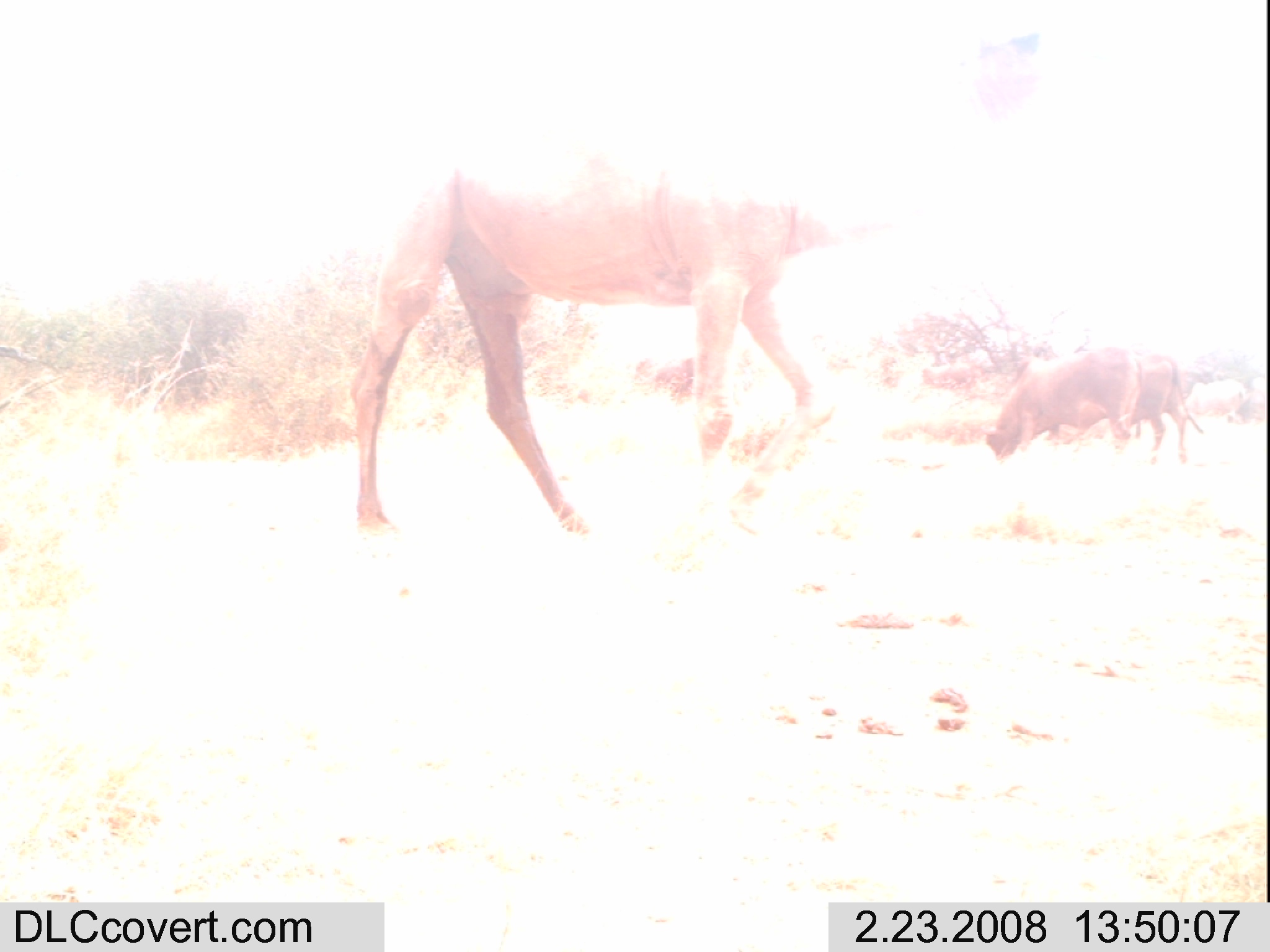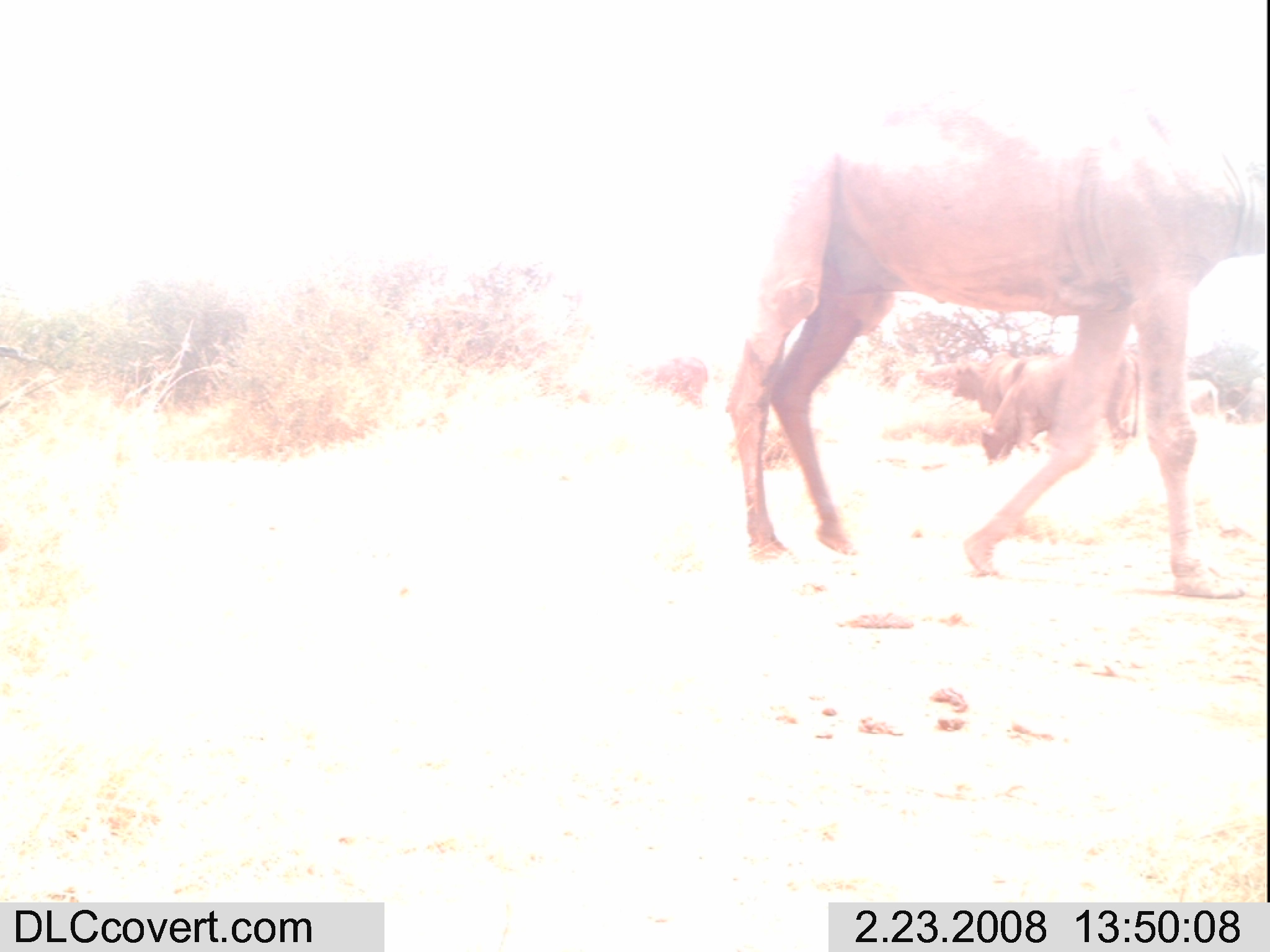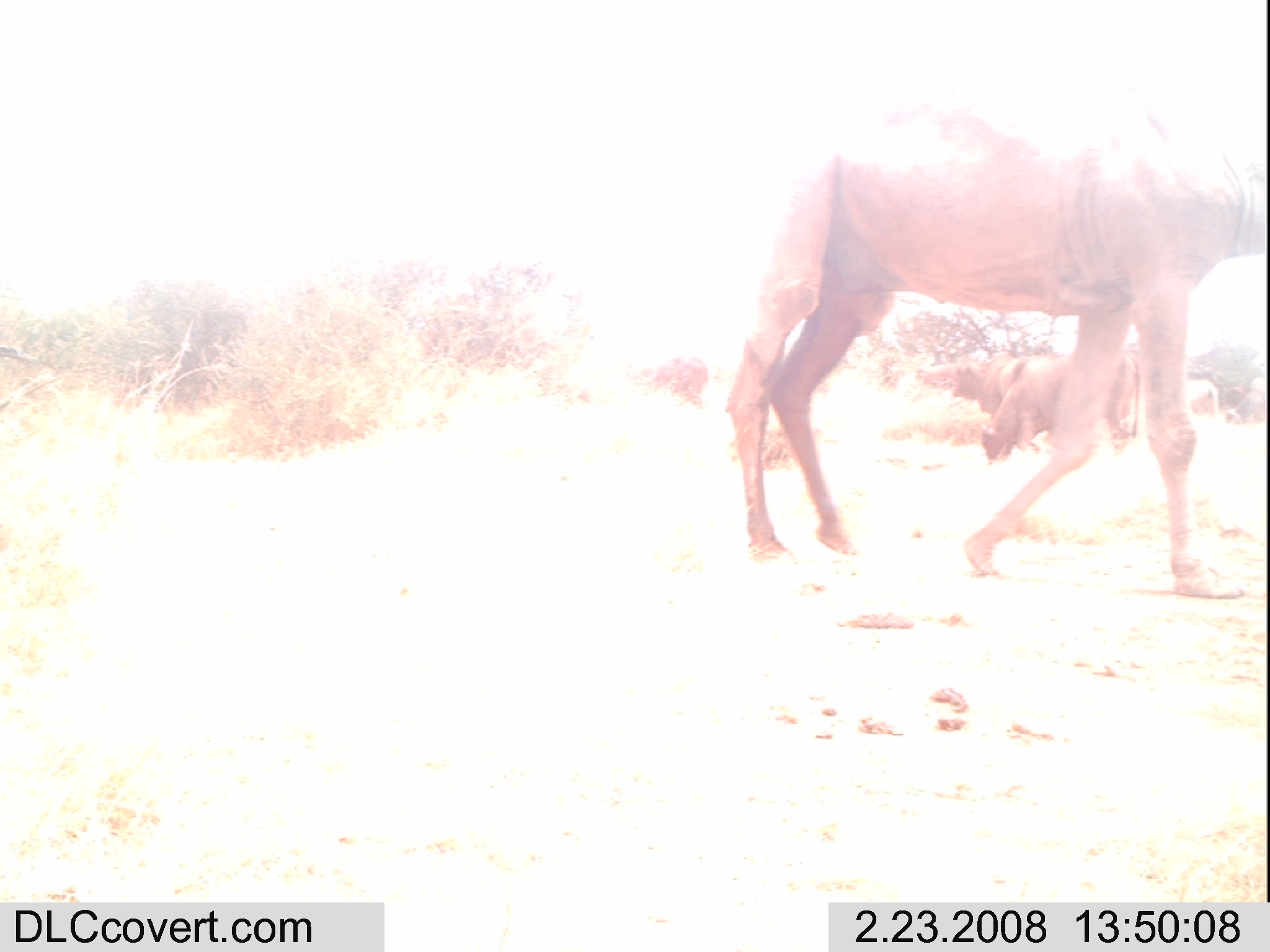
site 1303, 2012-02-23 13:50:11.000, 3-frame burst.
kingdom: Animalia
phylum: Chordata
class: Mammalia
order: Artiodactyla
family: Bovidae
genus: Bos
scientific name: Bos taurus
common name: domestic cattle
Bos taurus (domestic cattle), count 3.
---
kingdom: Animalia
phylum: Chordata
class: Mammalia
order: Artiodactyla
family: Camelidae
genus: Camelus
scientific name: Camelus dromedarius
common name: dromedary camel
Camelus dromedarius (dromedary camel), count 1.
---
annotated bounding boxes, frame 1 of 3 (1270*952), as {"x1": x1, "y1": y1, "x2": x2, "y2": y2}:
bos taurus: {"x1": 345, "y1": 27, "x2": 1042, "y2": 533}; {"x1": 983, "y1": 345, "x2": 1143, "y2": 462}; {"x1": 1046, "y1": 353, "x2": 1205, "y2": 464}; {"x1": 1178, "y1": 378, "x2": 1250, "y2": 425}; {"x1": 631, "y1": 354, "x2": 694, "y2": 401}; {"x1": 921, "y1": 362, "x2": 980, "y2": 391}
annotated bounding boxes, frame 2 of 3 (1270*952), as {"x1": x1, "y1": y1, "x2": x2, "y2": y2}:
camelus dromedarius: {"x1": 722, "y1": 87, "x2": 1267, "y2": 599}; {"x1": 979, "y1": 349, "x2": 1139, "y2": 466}; {"x1": 949, "y1": 352, "x2": 1062, "y2": 417}; {"x1": 626, "y1": 356, "x2": 709, "y2": 409}; {"x1": 1226, "y1": 376, "x2": 1266, "y2": 425}; {"x1": 1182, "y1": 378, "x2": 1218, "y2": 417}; {"x1": 915, "y1": 362, "x2": 958, "y2": 391}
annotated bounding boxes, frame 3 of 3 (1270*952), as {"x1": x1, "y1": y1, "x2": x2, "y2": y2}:
bos taurus: {"x1": 720, "y1": 86, "x2": 1270, "y2": 600}; {"x1": 980, "y1": 351, "x2": 1140, "y2": 466}; {"x1": 980, "y1": 354, "x2": 1062, "y2": 422}; {"x1": 624, "y1": 355, "x2": 707, "y2": 408}; {"x1": 949, "y1": 355, "x2": 1017, "y2": 414}; {"x1": 1223, "y1": 375, "x2": 1270, "y2": 423}; {"x1": 1181, "y1": 378, "x2": 1218, "y2": 421}; {"x1": 915, "y1": 363, "x2": 955, "y2": 395}